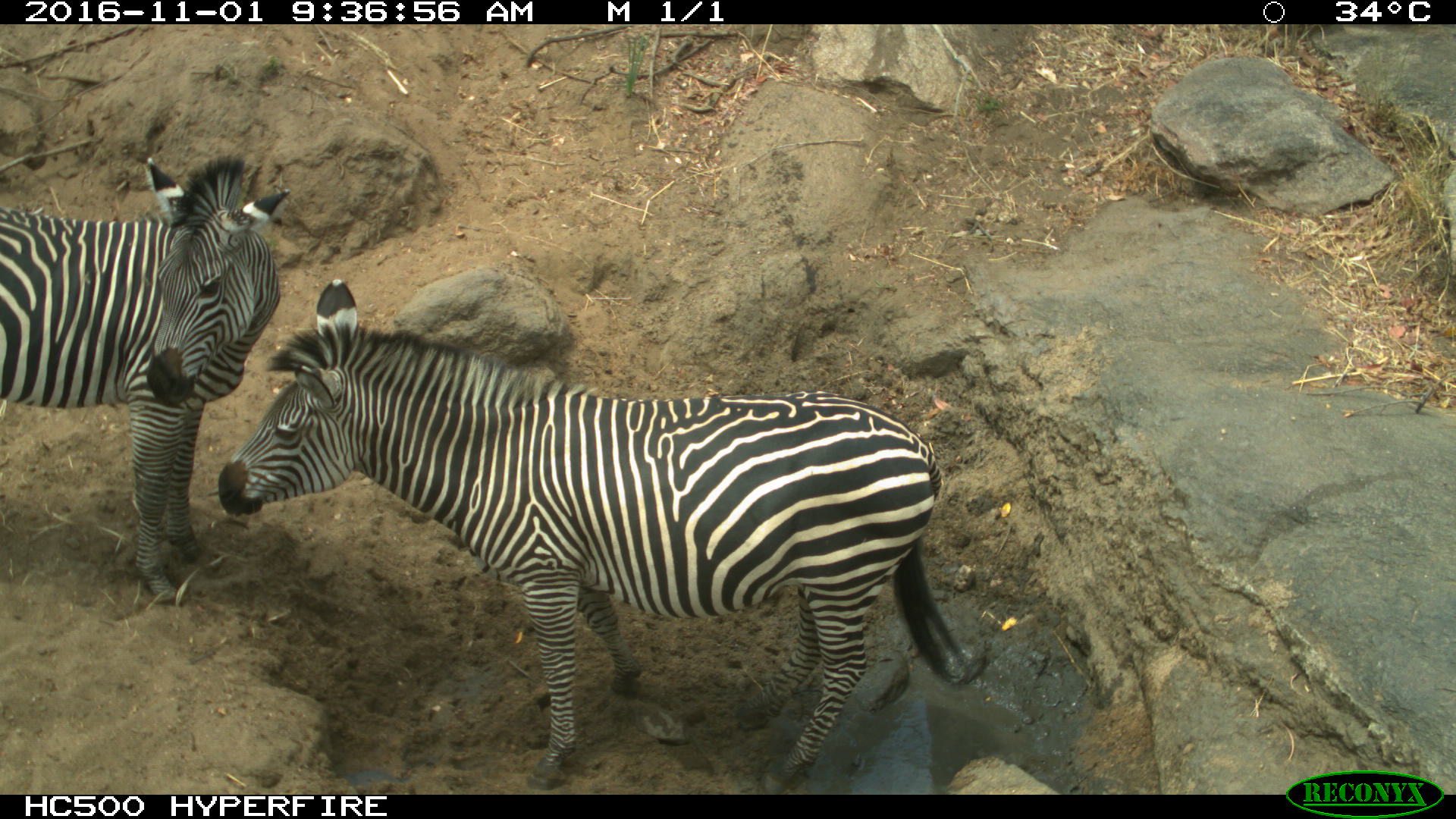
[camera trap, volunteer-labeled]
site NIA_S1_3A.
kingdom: Animalia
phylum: Chordata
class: Mammalia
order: Perissodactyla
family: Equidae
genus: Equus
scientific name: Equus quagga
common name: plains zebra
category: zebraplains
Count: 2.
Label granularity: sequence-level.